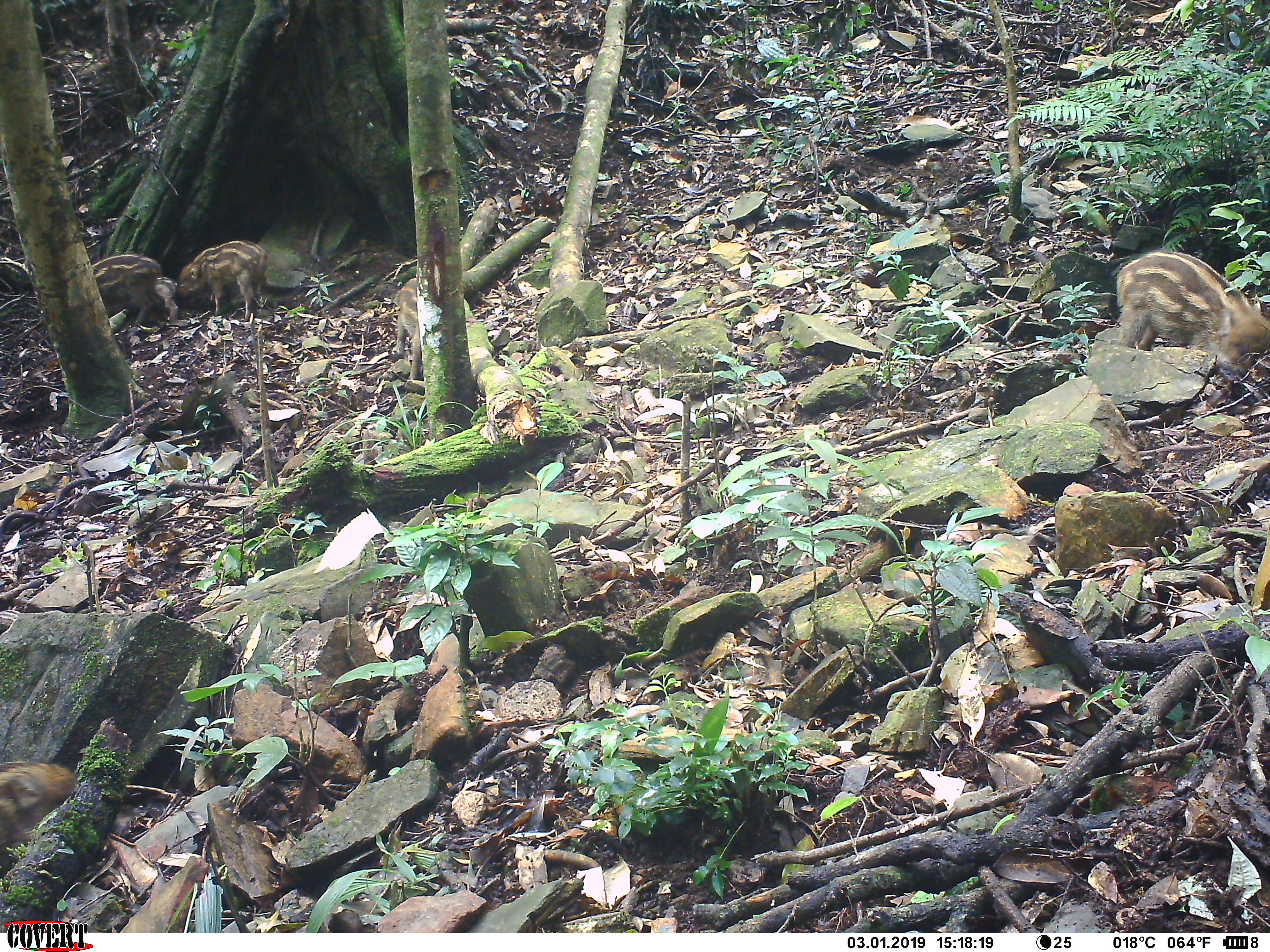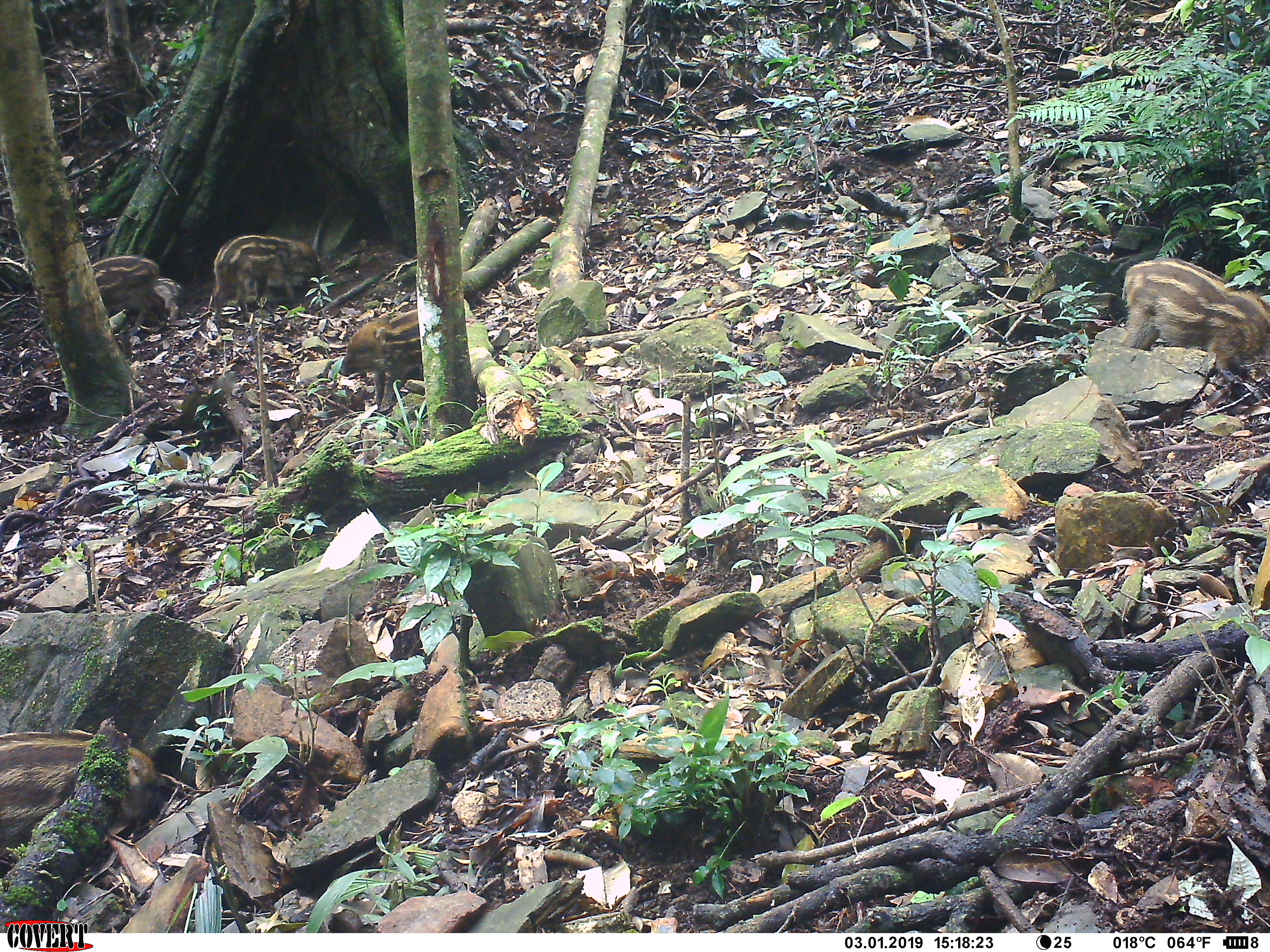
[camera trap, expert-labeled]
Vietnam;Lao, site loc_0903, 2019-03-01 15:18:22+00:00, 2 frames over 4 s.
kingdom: Animalia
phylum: Chordata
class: Mammalia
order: Artiodactyla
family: Suidae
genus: Sus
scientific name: Sus scrofa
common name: eurasian wild pig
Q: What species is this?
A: Eurasian wild pig (Sus scrofa).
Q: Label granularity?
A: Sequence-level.